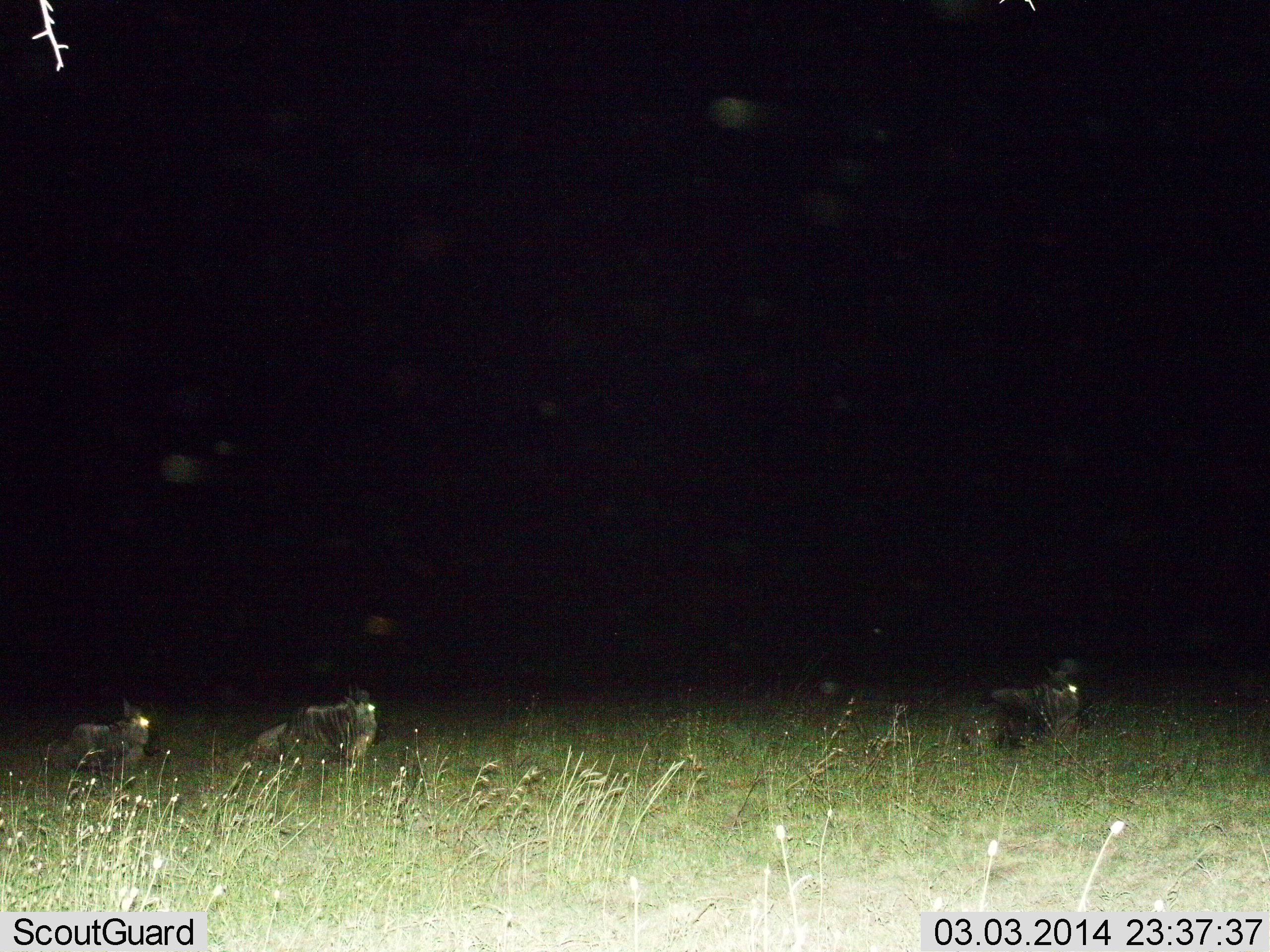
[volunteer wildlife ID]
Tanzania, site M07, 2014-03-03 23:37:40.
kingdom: Animalia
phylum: Chordata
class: Mammalia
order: Artiodactyla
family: Bovidae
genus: Connochaetes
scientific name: Connochaetes taurinus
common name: blue wildebeest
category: wildebeest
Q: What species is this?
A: Wildebeest (blue wildebeest) (Connochaetes taurinus).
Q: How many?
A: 3.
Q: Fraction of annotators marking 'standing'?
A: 10%.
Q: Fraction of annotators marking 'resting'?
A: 80%.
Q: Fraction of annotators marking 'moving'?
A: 10%.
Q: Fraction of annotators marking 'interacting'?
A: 0%.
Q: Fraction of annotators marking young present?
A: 0%.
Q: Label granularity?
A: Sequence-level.